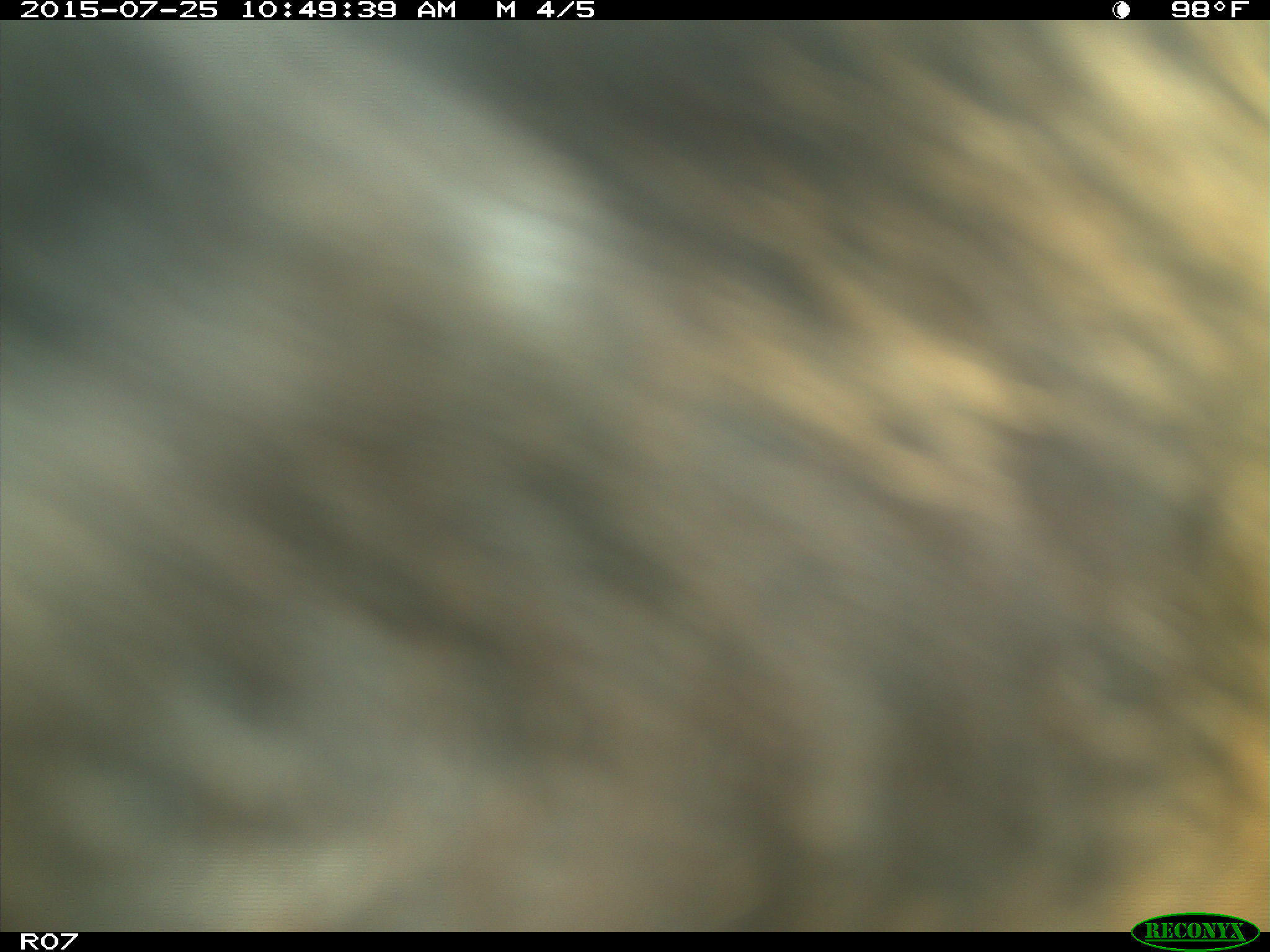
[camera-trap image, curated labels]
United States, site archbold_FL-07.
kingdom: Animalia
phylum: Chordata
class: Mammalia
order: Artiodactyla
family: Bovidae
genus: Bos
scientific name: Bos taurus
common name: domestic cow